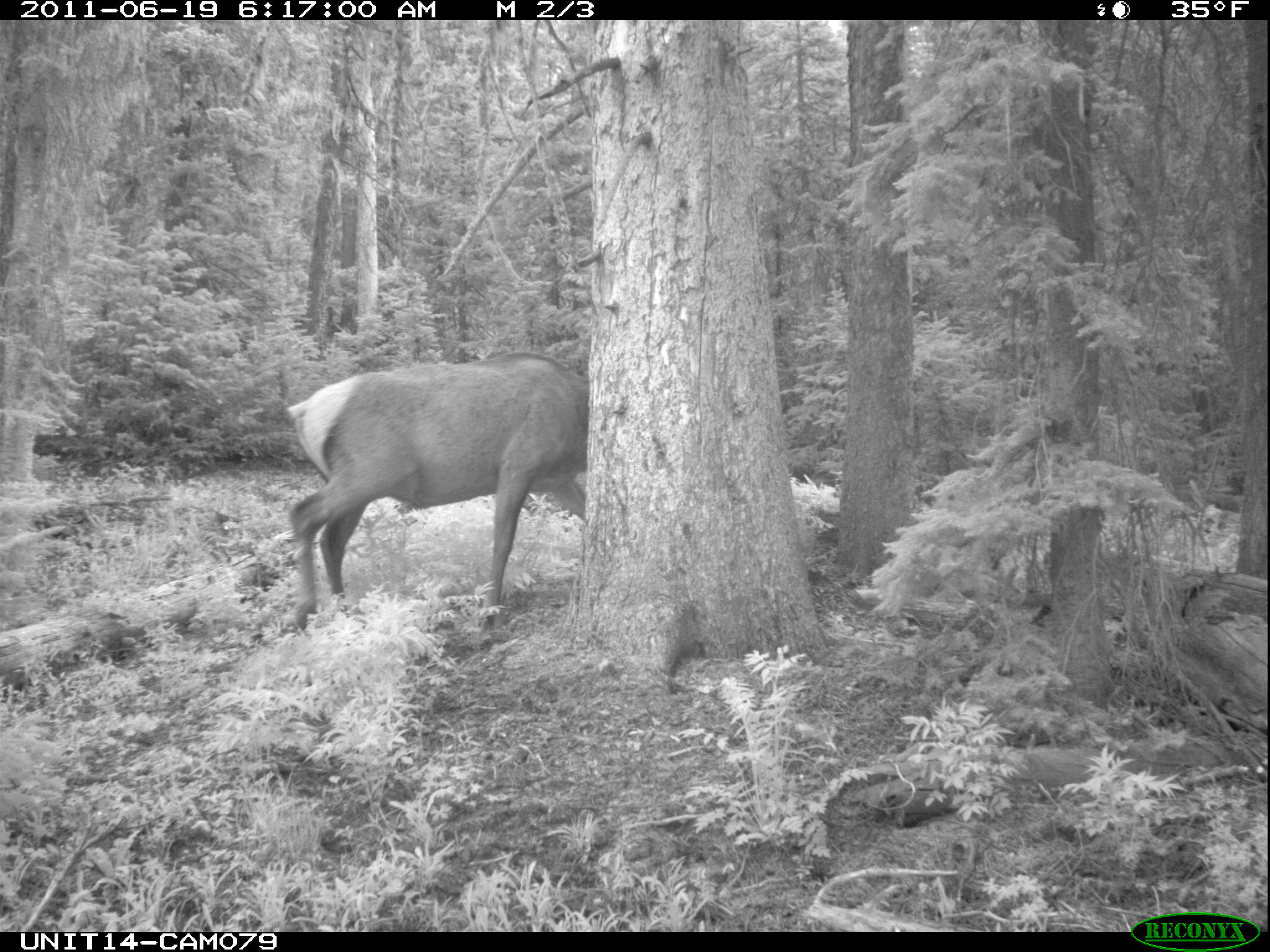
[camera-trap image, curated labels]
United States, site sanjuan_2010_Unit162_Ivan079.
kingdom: Animalia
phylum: Chordata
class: Mammalia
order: Artiodactyla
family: Cervidae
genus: Cervus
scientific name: Cervus elaphus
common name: red deer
Cervus elaphus (red deer).